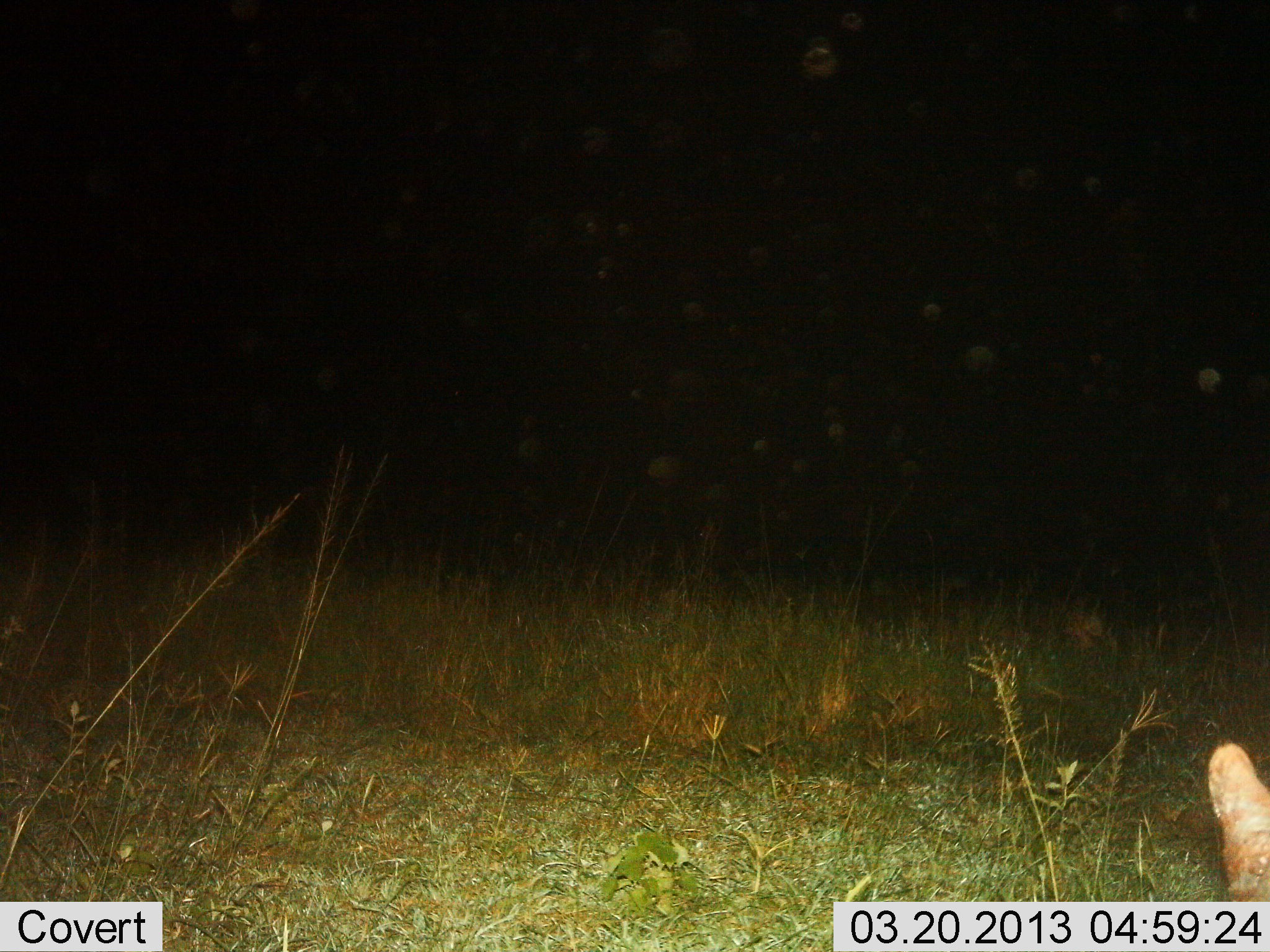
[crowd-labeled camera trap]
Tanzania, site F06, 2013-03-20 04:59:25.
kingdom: Animalia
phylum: Chordata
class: Mammalia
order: Carnivora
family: Felidae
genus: Leptailurus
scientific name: Leptailurus serval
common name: serval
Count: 1.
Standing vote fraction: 100%.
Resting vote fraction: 0%.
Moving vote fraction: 0%.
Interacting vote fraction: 0%.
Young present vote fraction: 0%.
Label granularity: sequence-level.